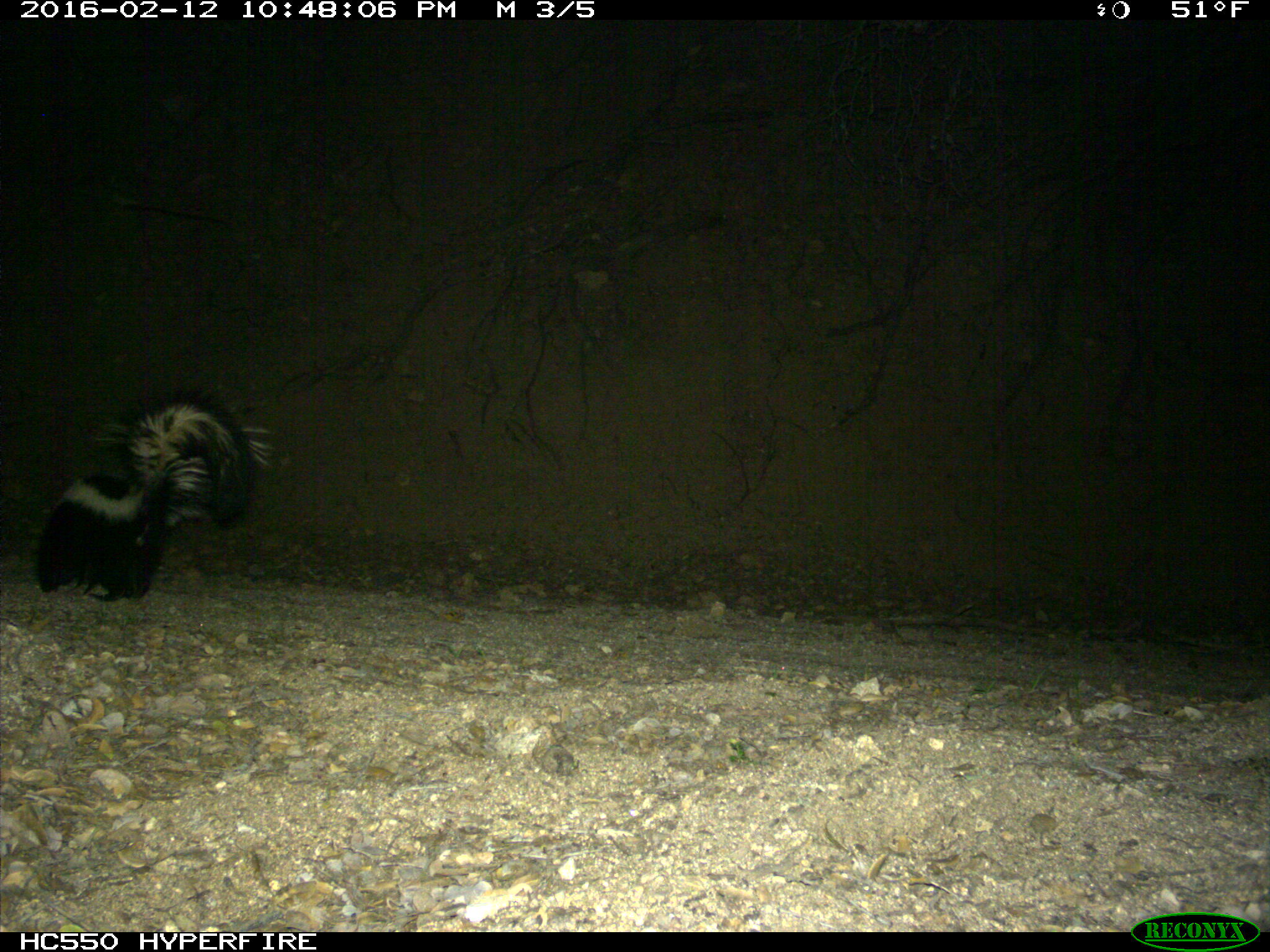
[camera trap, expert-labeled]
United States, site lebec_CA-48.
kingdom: Animalia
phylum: Chordata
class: Mammalia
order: Carnivora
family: Mephitidae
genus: Mephitis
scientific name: Mephitis mephitis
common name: striped skunk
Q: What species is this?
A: Mephitis mephitis (striped skunk).